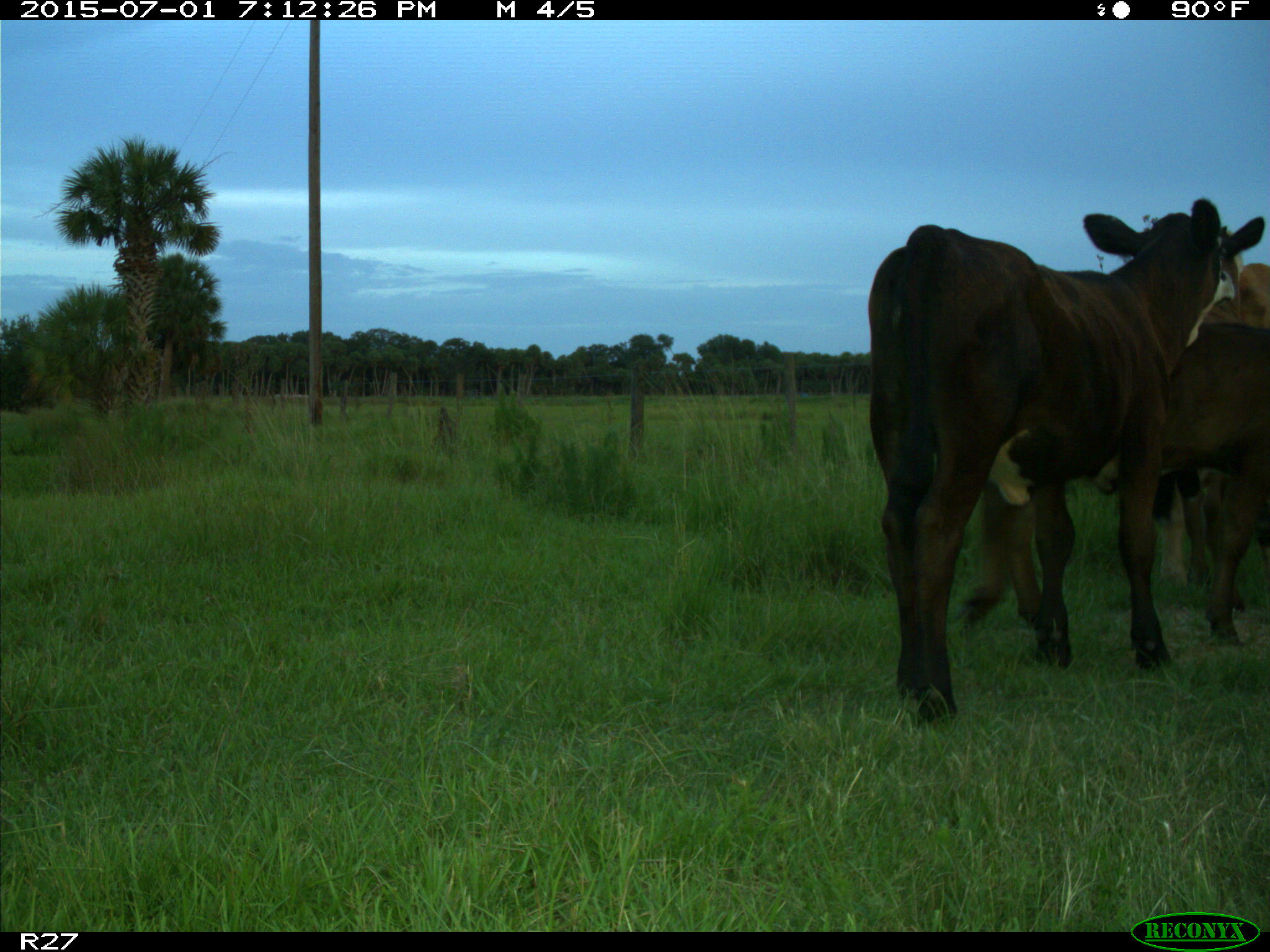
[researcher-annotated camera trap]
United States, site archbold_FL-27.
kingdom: Animalia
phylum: Chordata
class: Mammalia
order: Artiodactyla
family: Bovidae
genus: Bos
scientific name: Bos taurus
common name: domestic cow